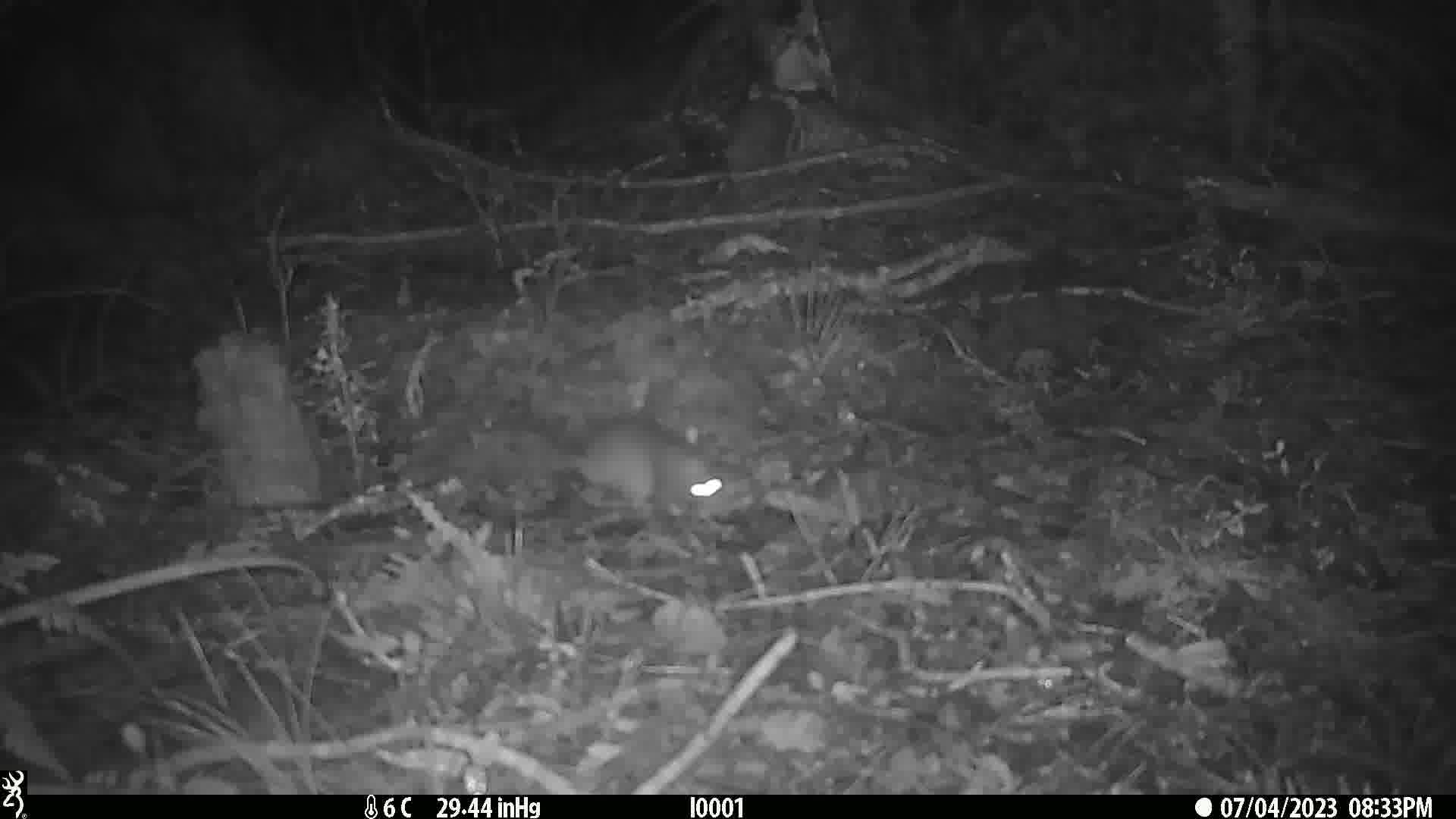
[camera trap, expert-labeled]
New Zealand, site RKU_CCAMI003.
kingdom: Animalia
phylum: Chordata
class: Mammalia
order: Rodentia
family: Muridae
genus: Rattus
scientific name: Rattus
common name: rat